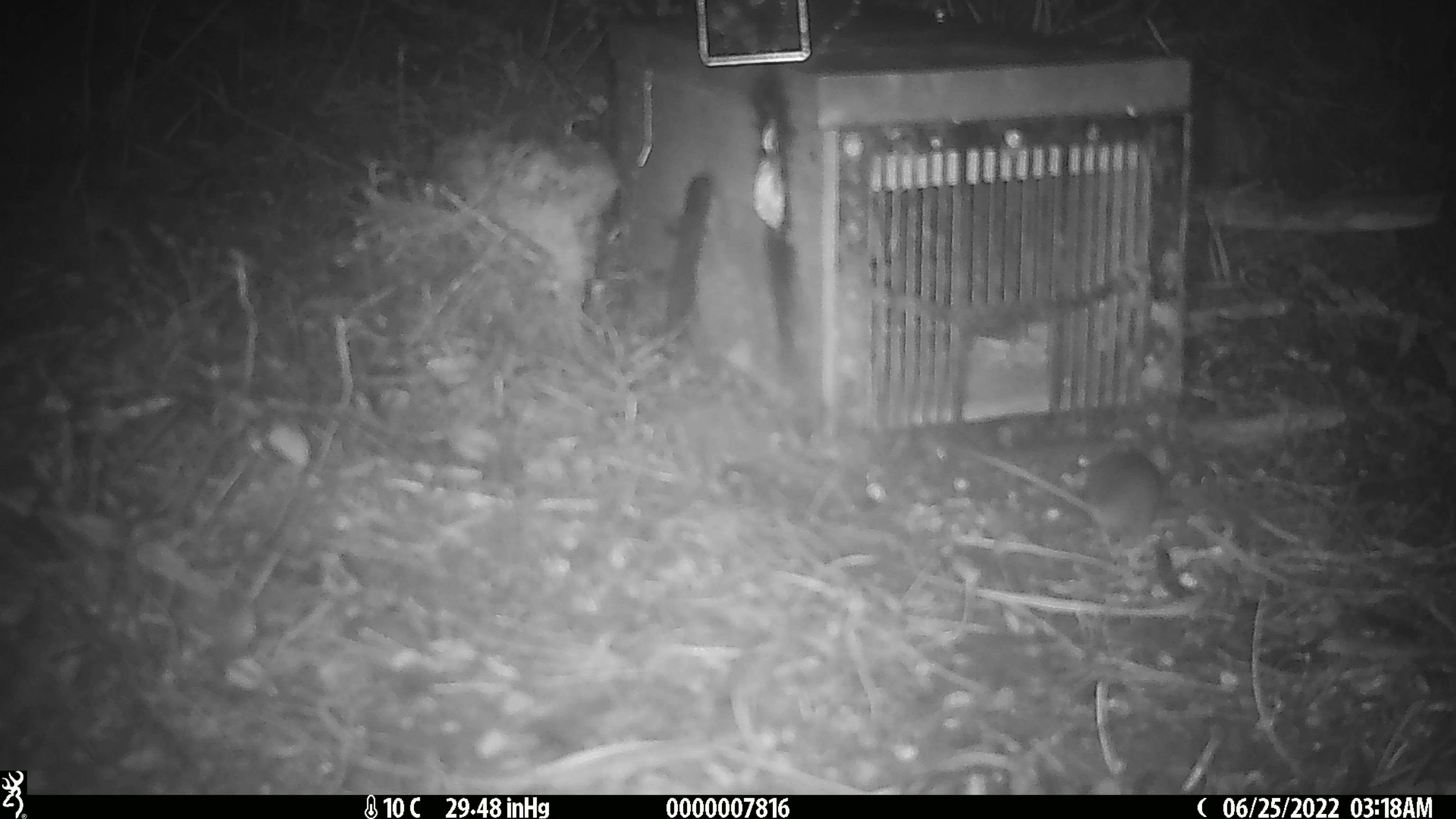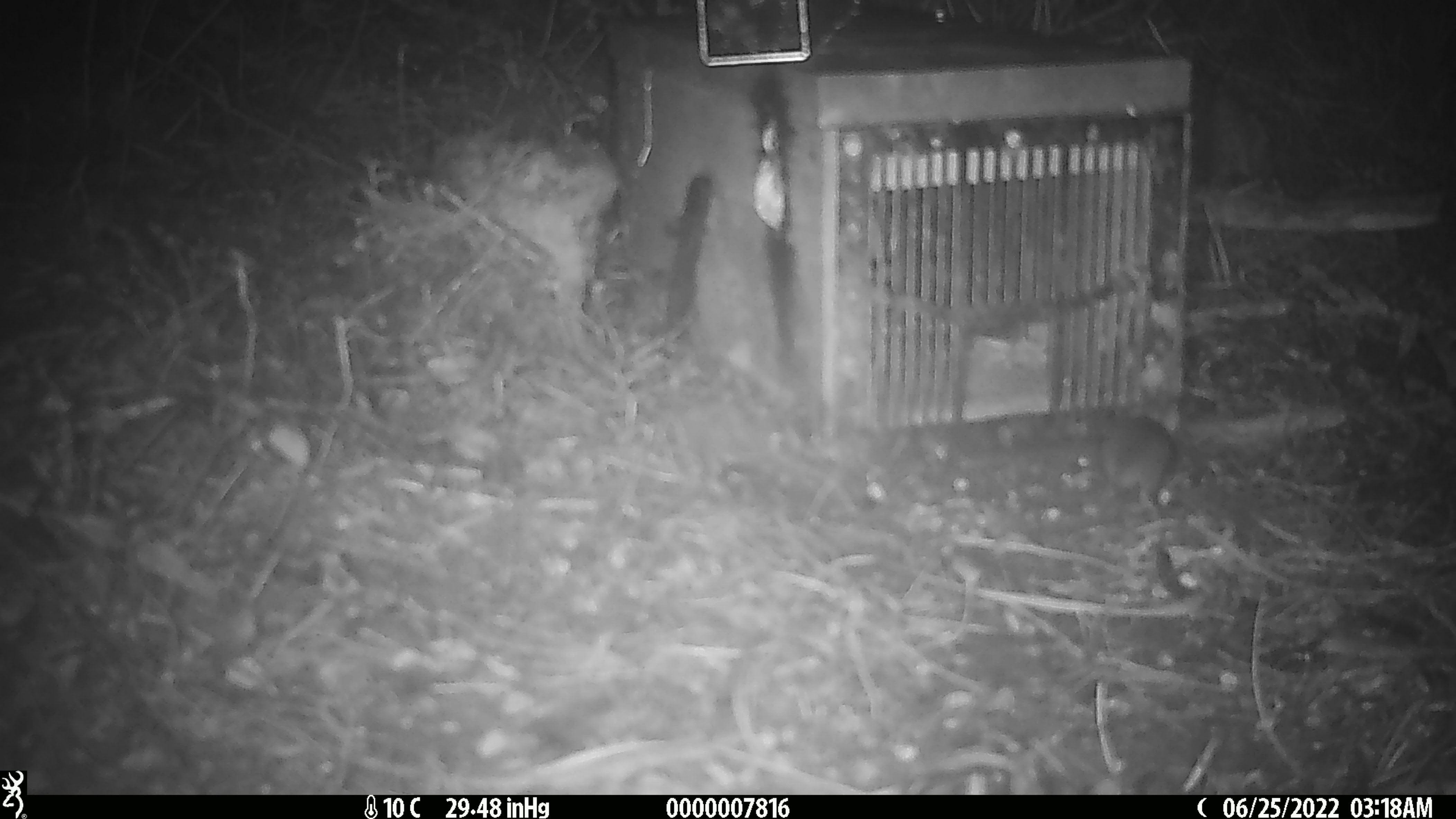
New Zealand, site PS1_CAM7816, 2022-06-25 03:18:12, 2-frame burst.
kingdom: Animalia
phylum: Chordata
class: Mammalia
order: Rodentia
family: Muridae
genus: Mus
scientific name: Mus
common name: mouse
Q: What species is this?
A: Mouse (Mus).